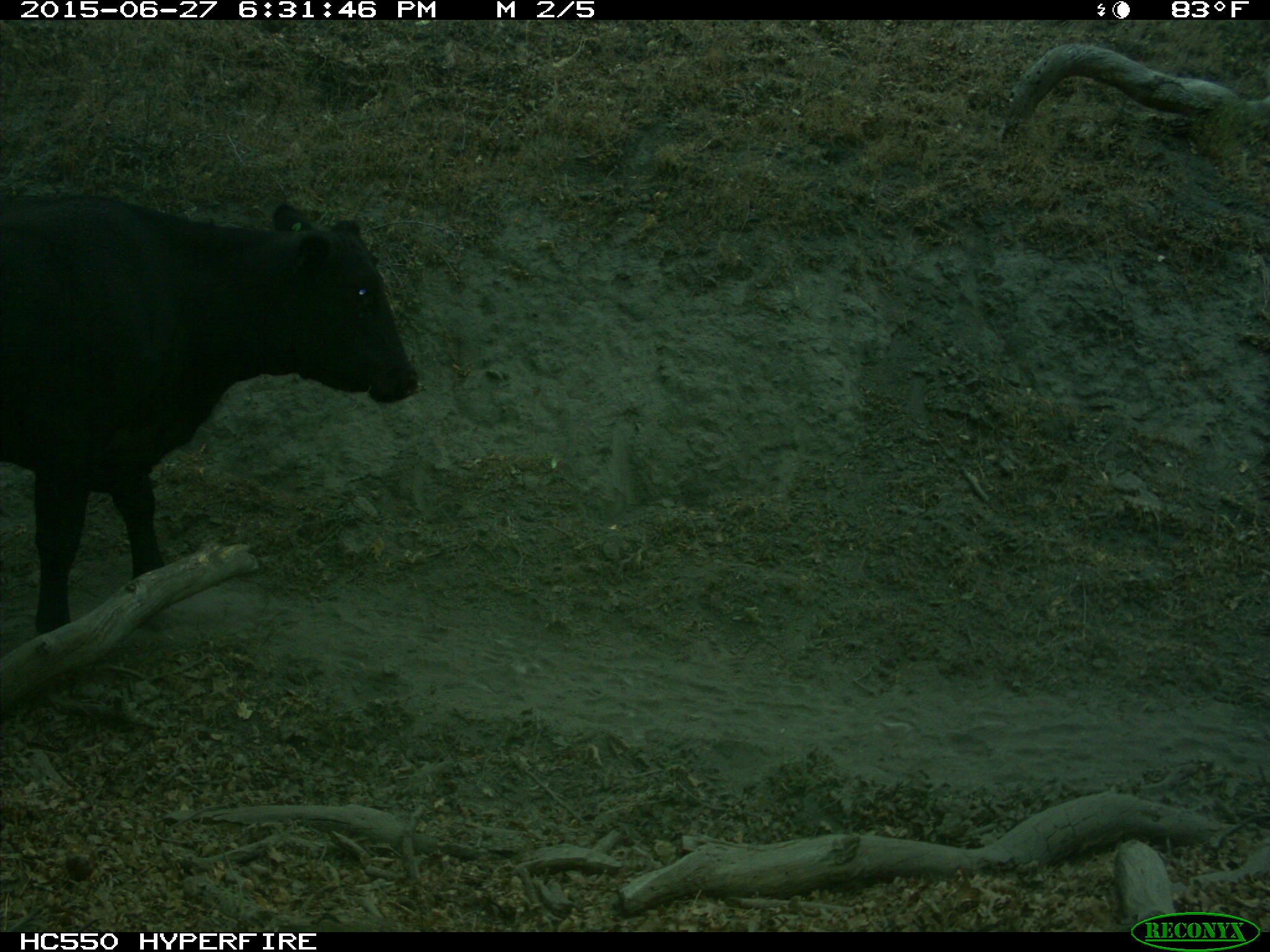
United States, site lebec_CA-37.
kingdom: Animalia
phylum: Chordata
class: Mammalia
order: Artiodactyla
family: Bovidae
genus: Bos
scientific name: Bos taurus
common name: domestic cow